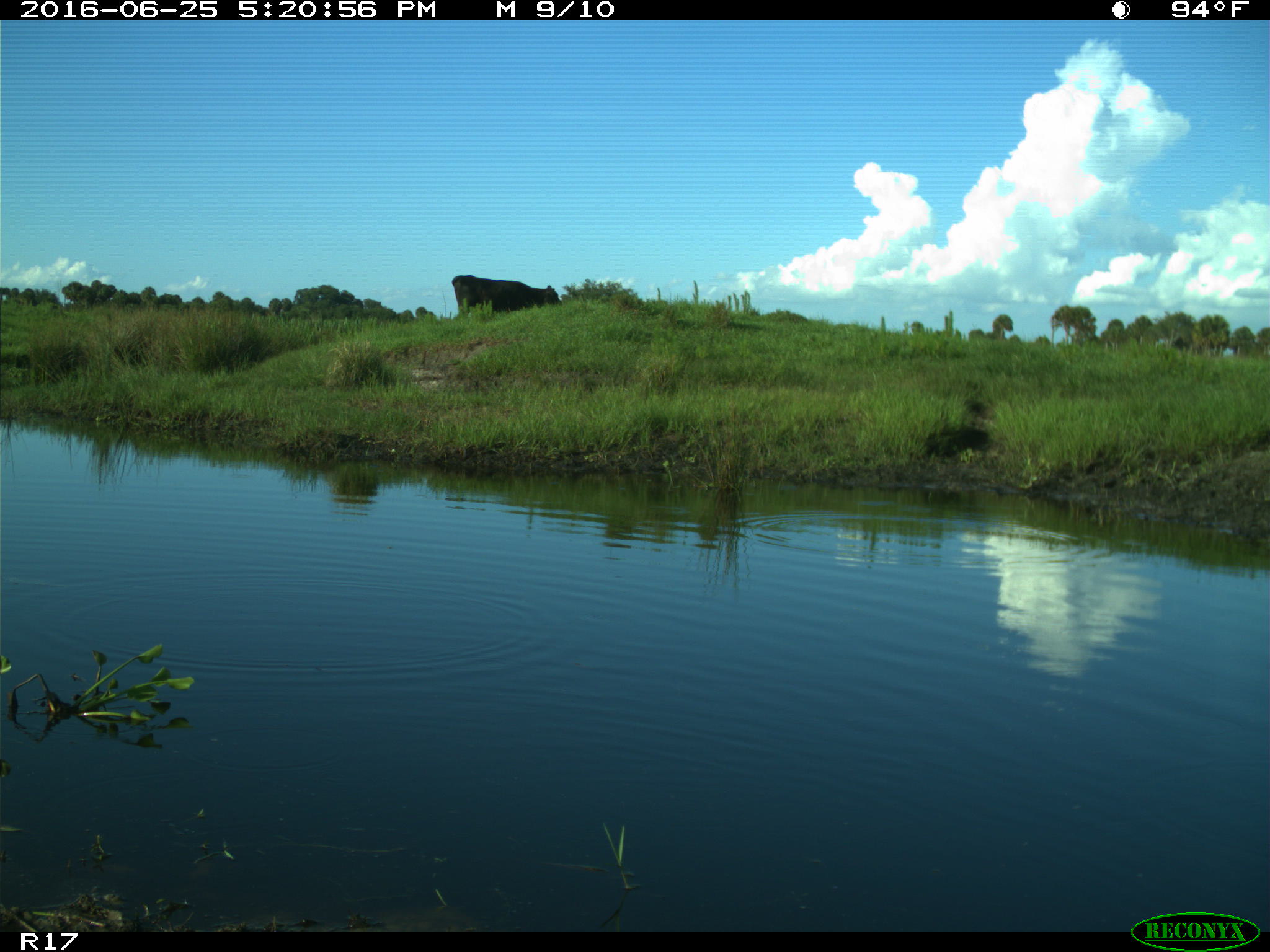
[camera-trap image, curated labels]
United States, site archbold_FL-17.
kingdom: Animalia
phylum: Chordata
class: Mammalia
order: Artiodactyla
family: Bovidae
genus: Bos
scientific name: Bos taurus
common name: domestic cow